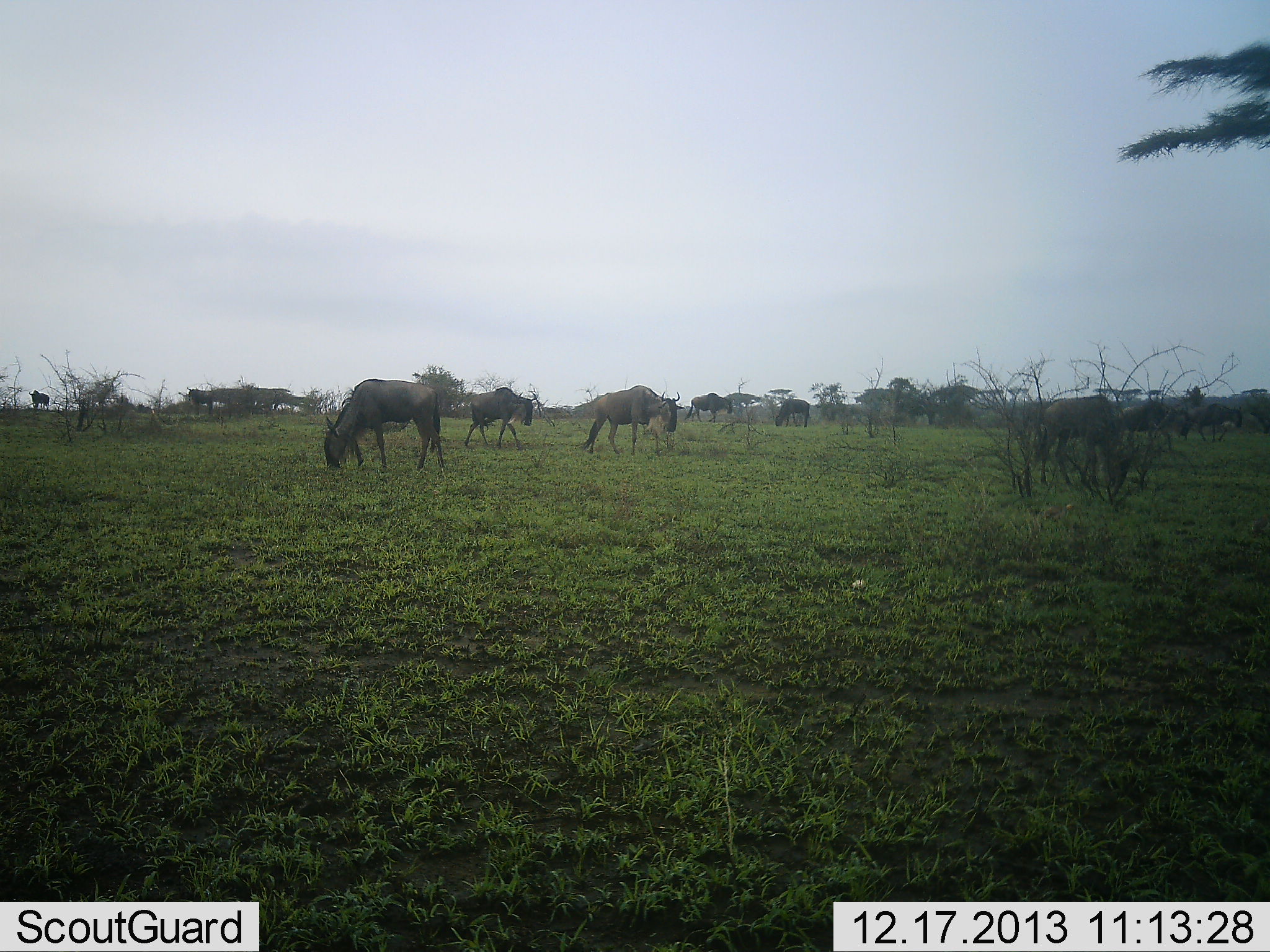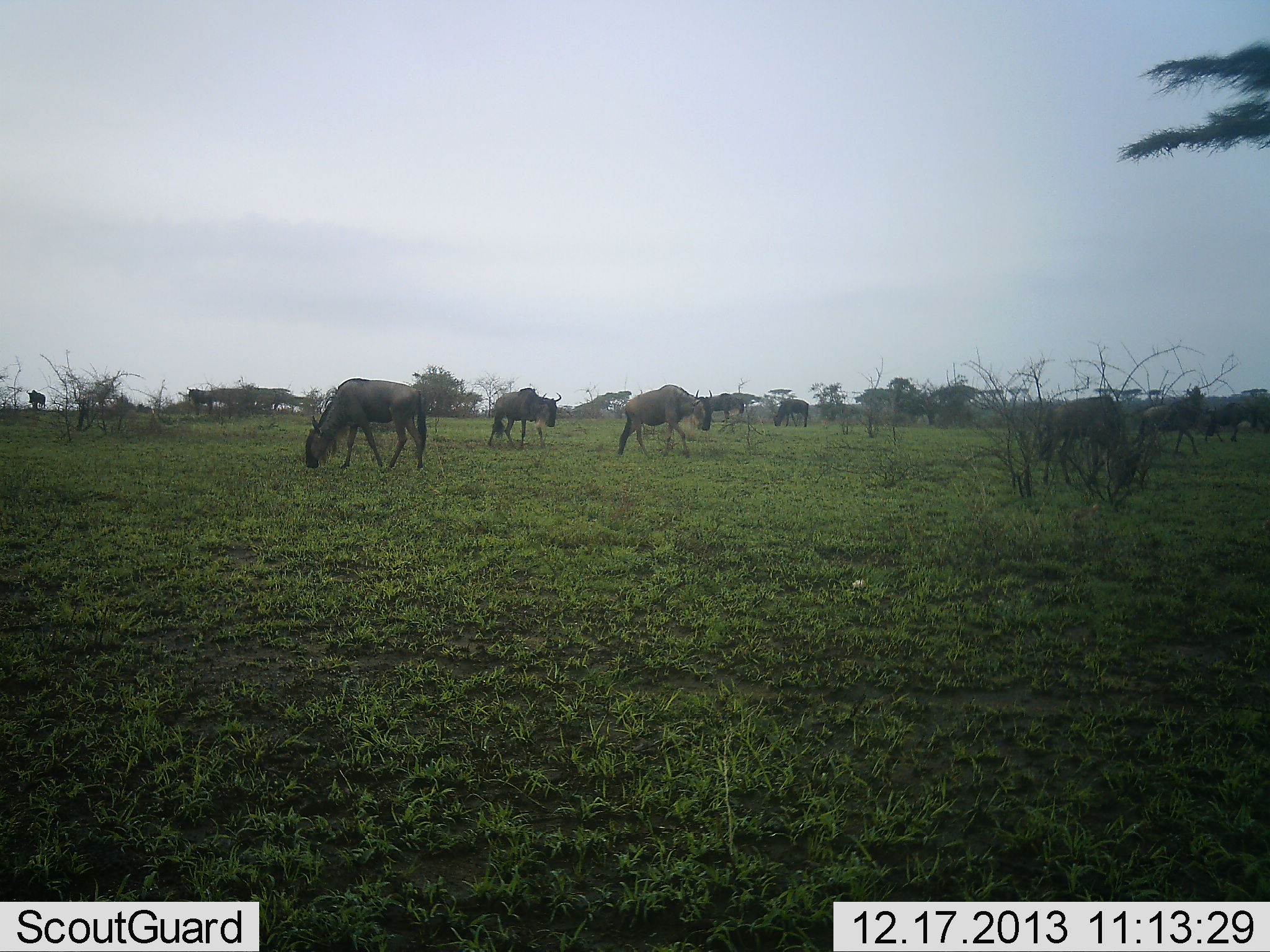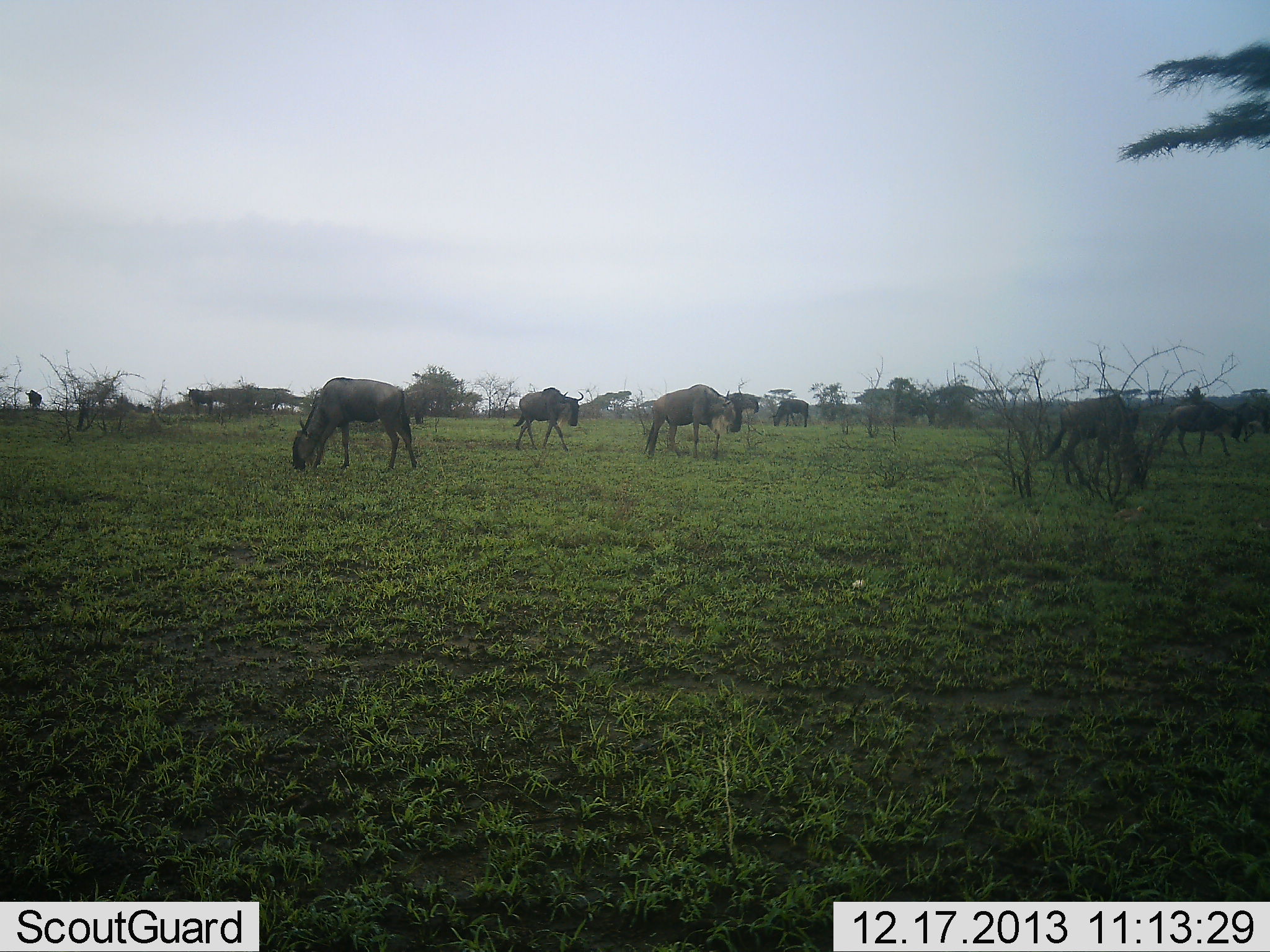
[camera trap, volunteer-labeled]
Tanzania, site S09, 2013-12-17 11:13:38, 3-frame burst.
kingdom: Animalia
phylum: Chordata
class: Mammalia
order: Artiodactyla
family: Bovidae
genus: Connochaetes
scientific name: Connochaetes taurinus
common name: blue wildebeest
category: wildebeest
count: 10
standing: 27%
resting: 0%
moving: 55%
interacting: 0%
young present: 0%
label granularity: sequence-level